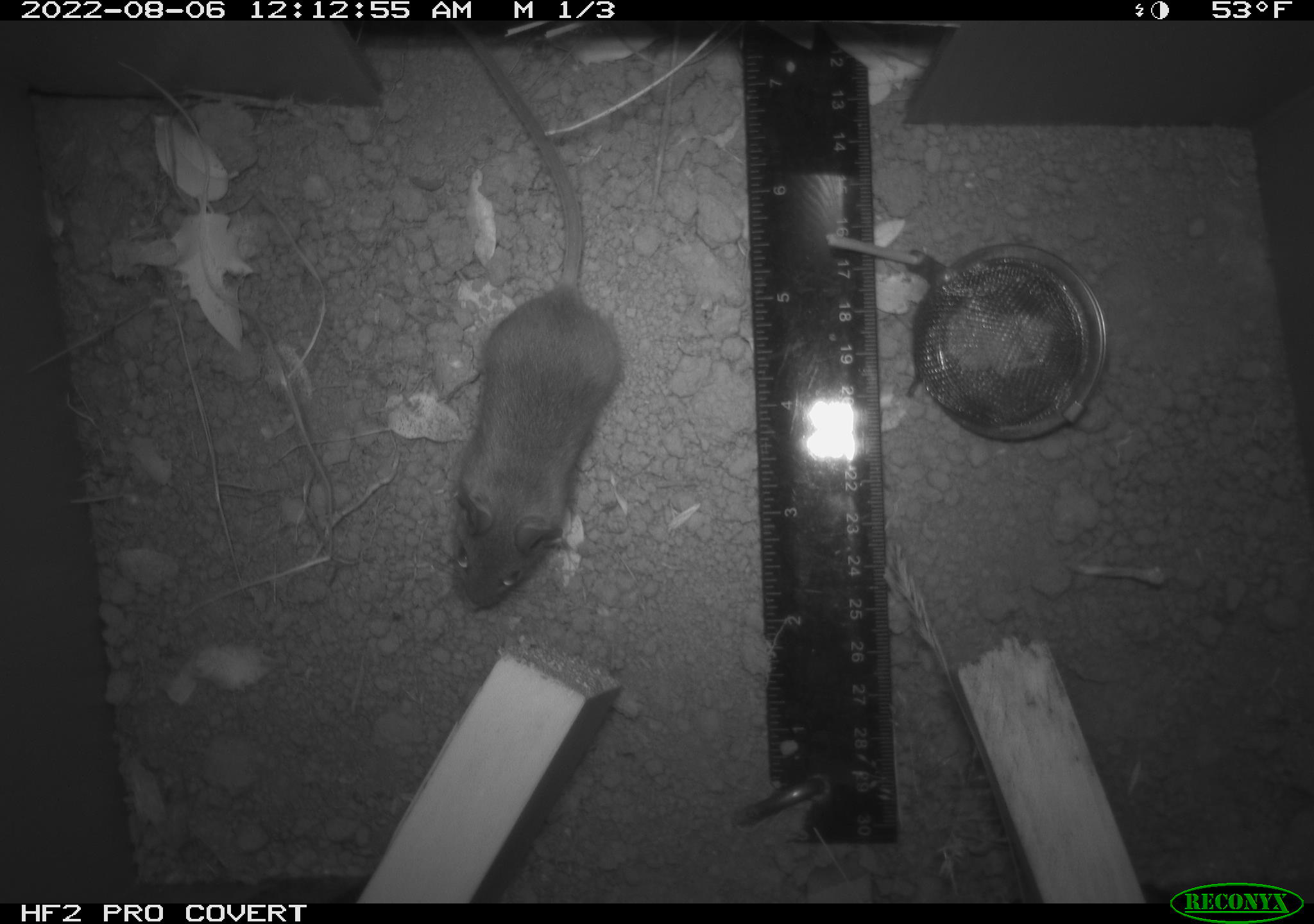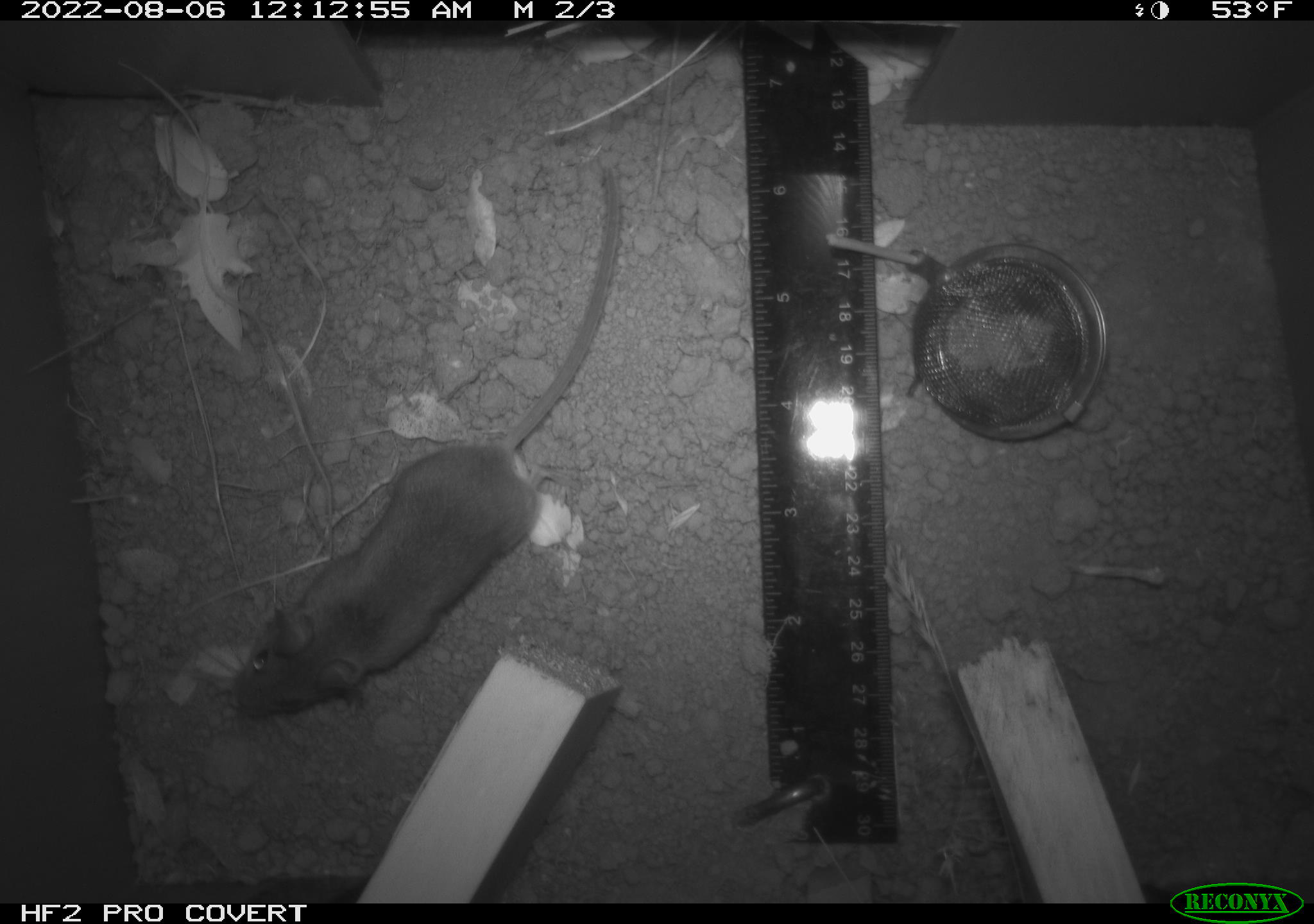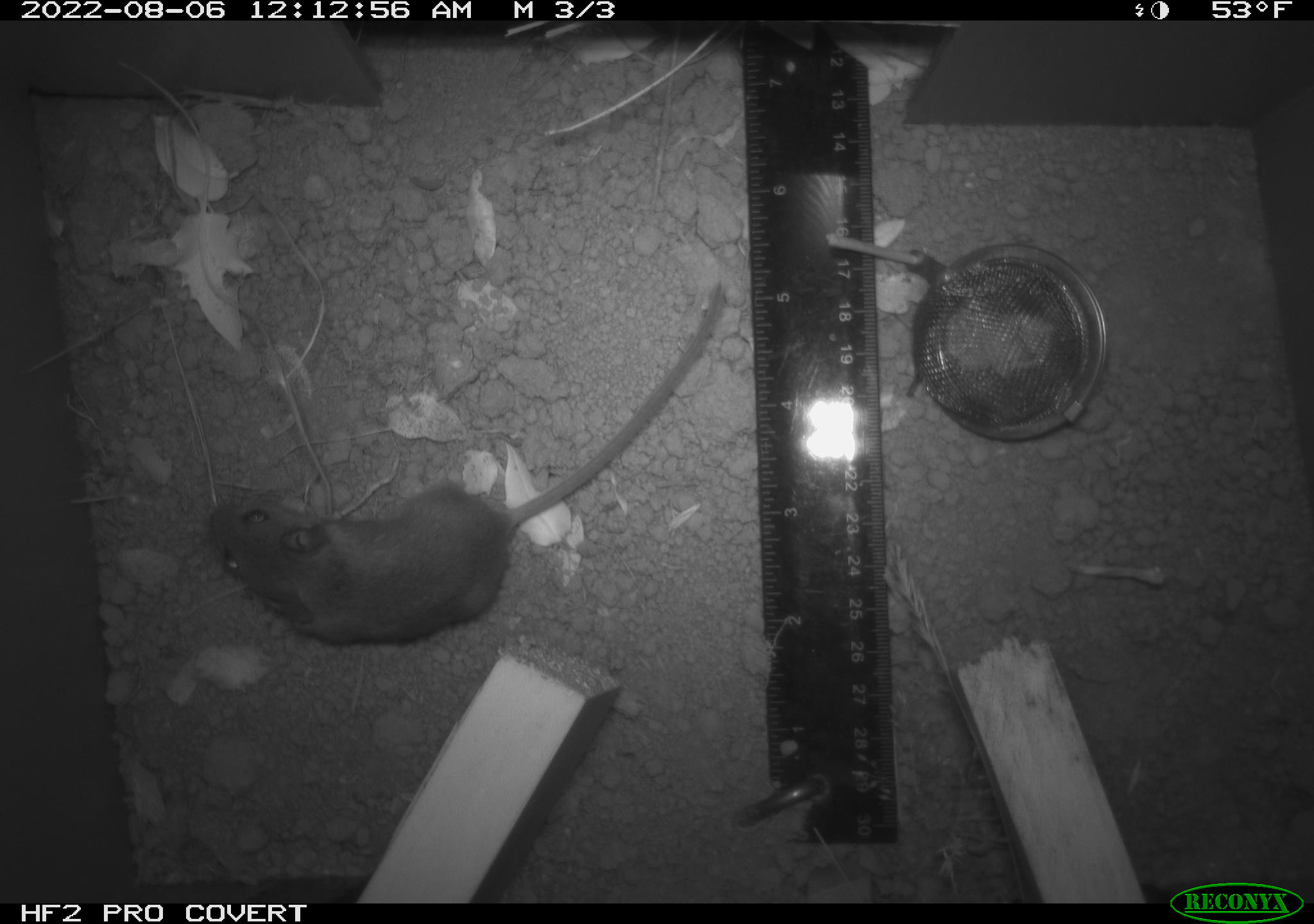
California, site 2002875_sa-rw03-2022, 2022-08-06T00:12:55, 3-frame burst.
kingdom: Animalia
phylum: Chordata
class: Mammalia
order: Rodentia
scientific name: Rodentia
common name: mouse species